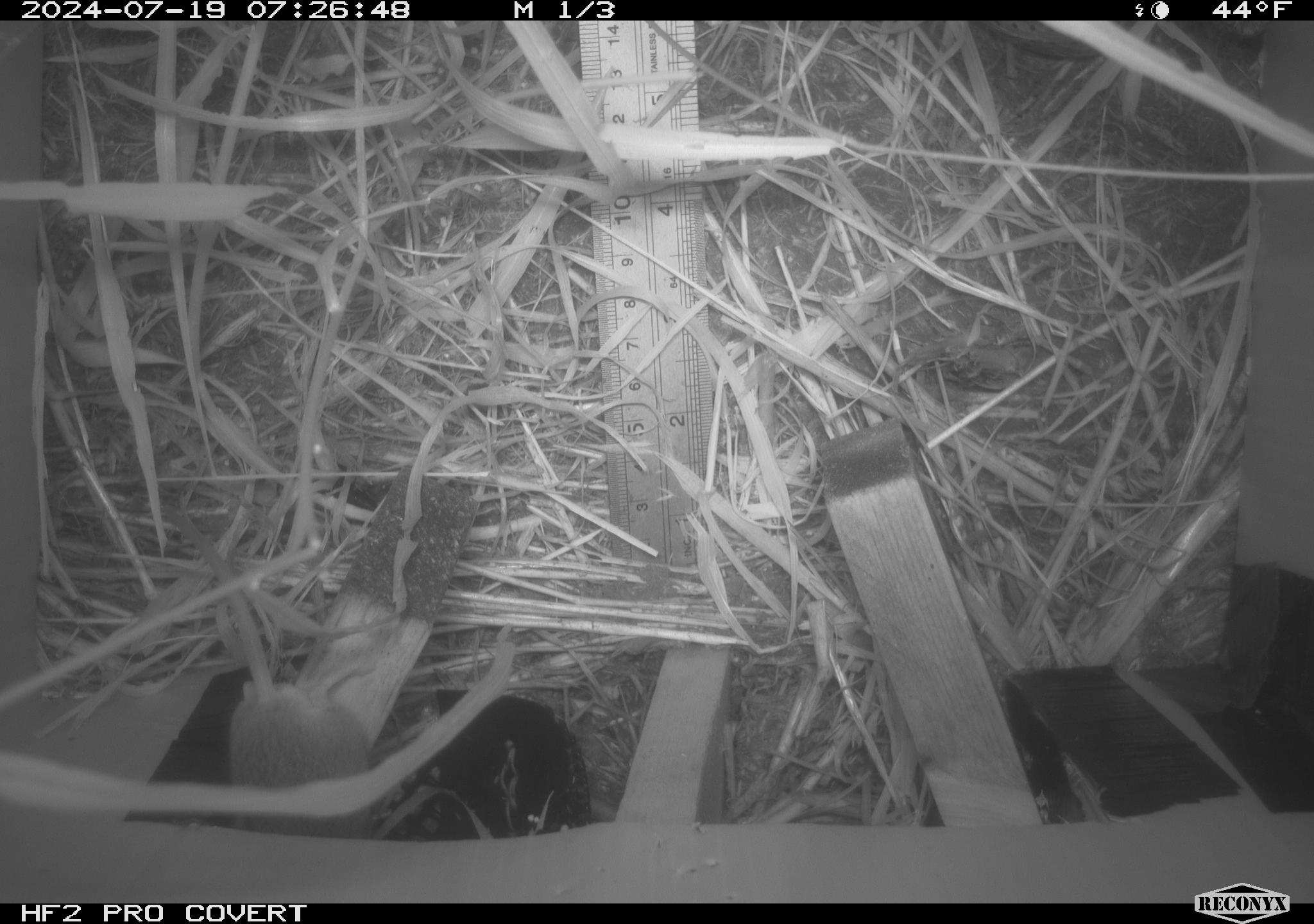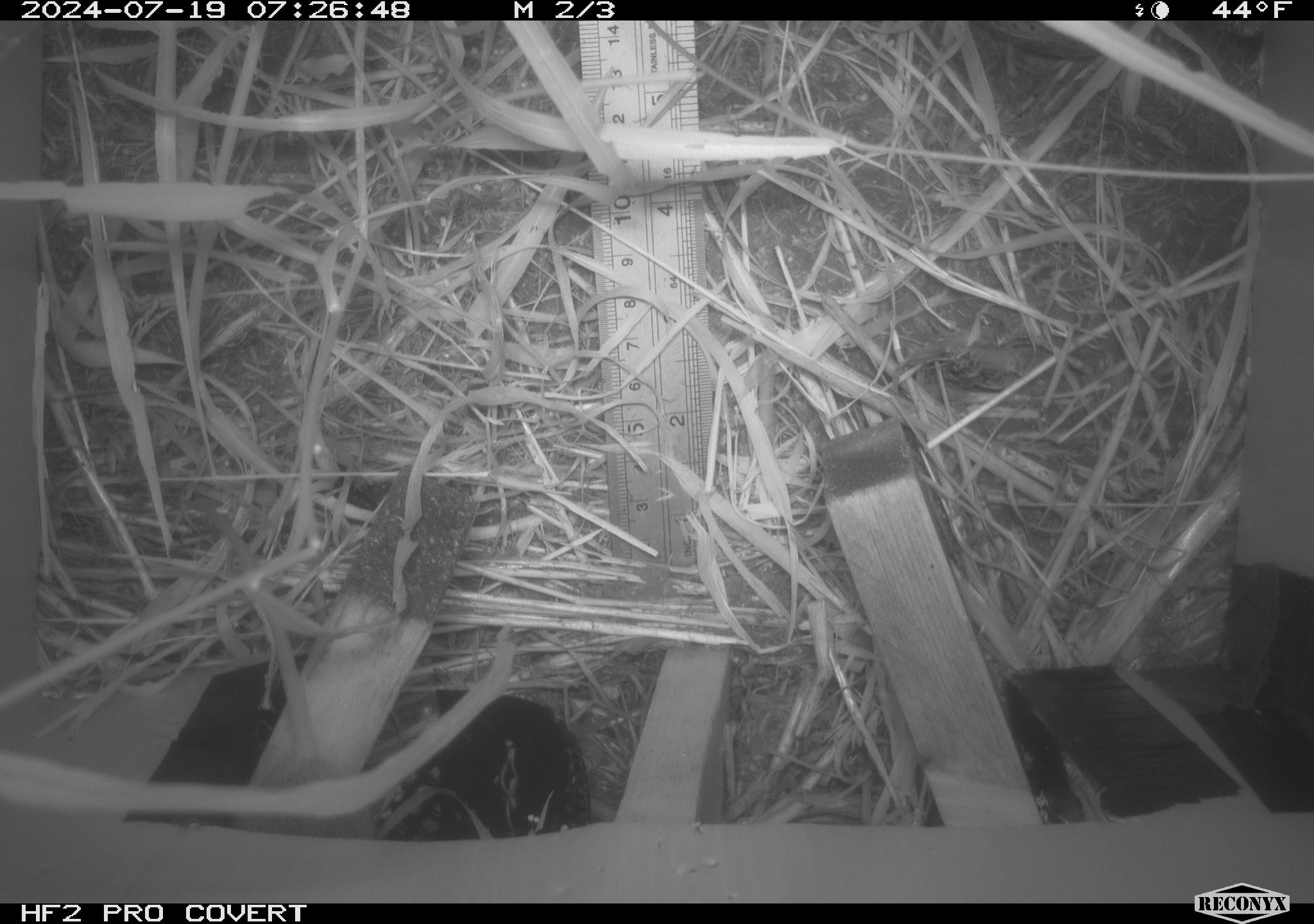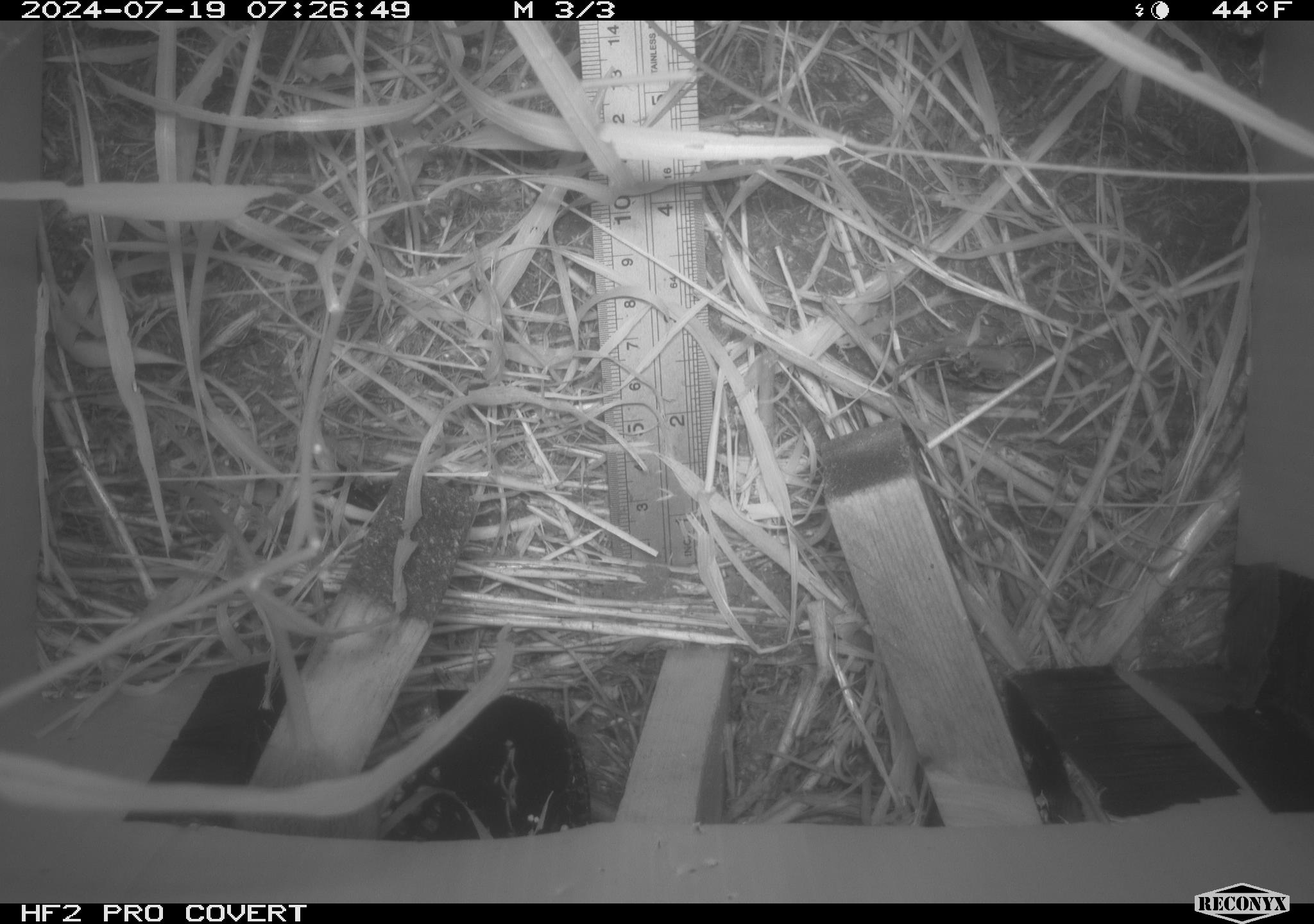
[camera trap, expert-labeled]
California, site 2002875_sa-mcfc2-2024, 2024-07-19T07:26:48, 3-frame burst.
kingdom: Animalia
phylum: Chordata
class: Mammalia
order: Rodentia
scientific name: Rodentia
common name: rodent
Rodent (Rodentia).